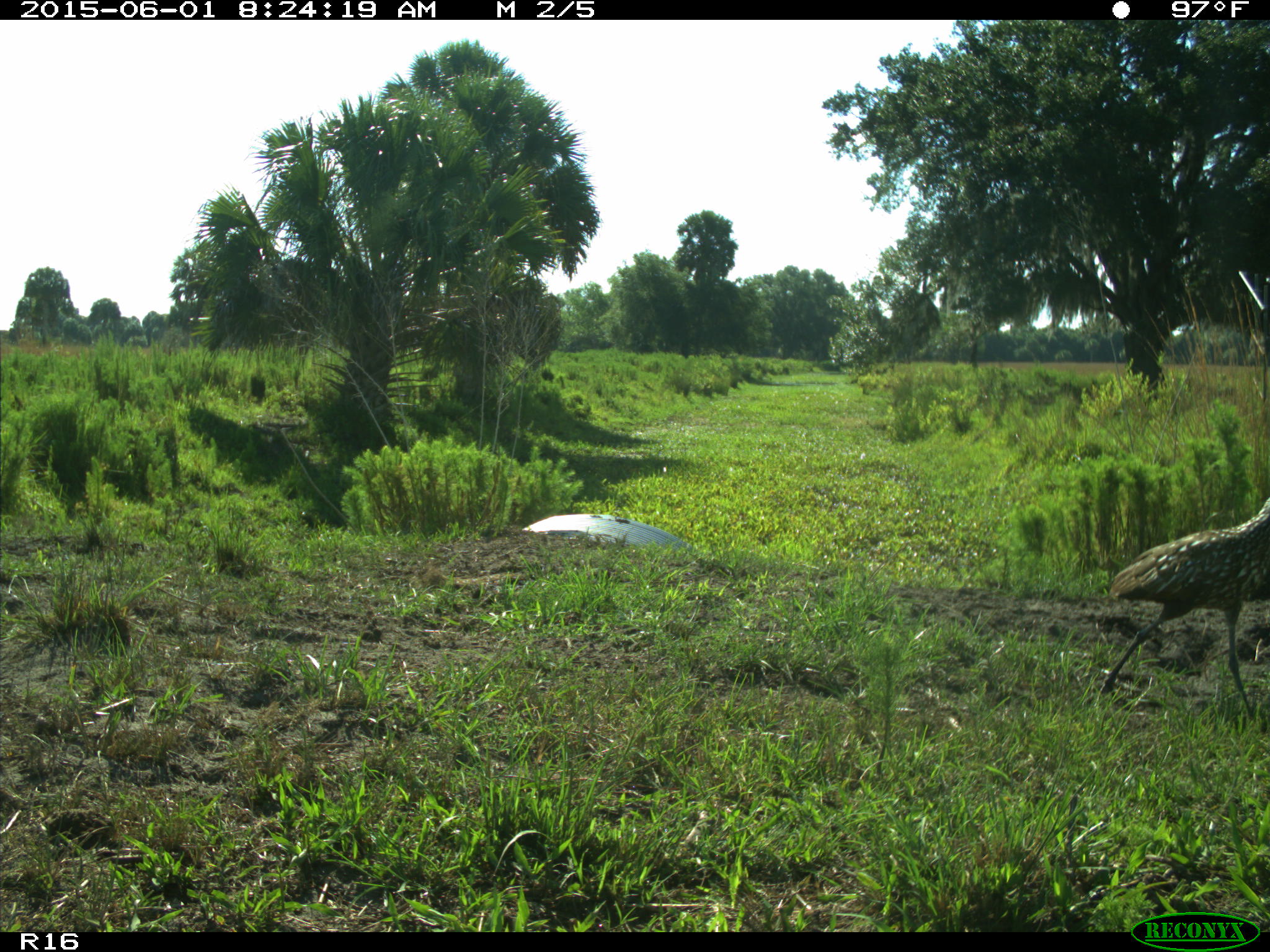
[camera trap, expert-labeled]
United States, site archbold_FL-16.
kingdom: Animalia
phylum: Chordata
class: Aves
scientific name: Aves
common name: birds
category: unidentified bird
Unidentified bird (birds) (Aves).